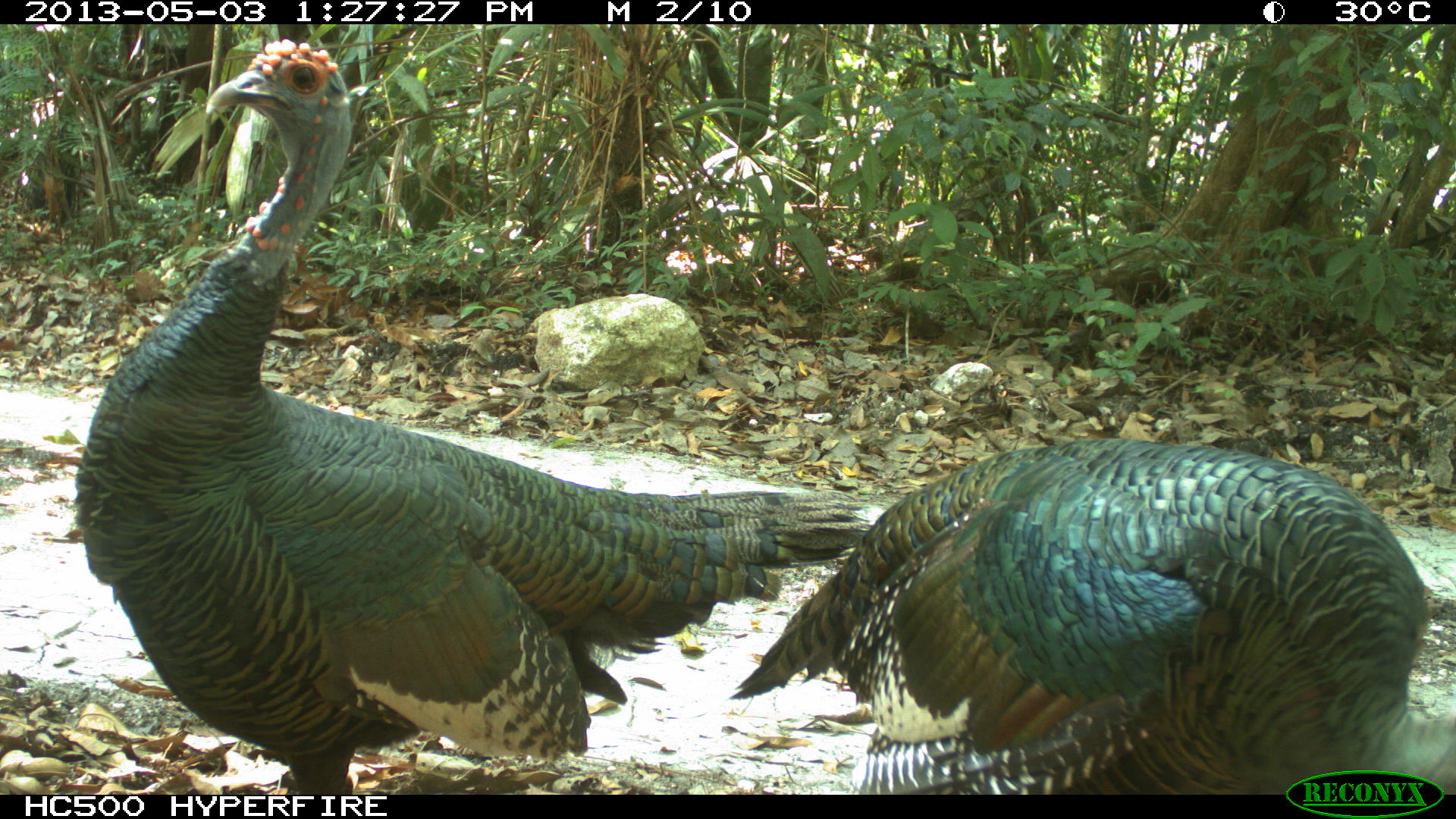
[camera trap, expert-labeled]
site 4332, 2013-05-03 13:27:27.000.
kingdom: Animalia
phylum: Chordata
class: Aves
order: Galliformes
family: Phasianidae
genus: Meleagris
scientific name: Meleagris ocellata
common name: ocellated turkey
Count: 2.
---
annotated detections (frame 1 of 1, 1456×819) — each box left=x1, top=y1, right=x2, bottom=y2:
meleagris ocellata: left=71, top=32, right=864, bottom=793; left=727, top=432, right=1431, bottom=790